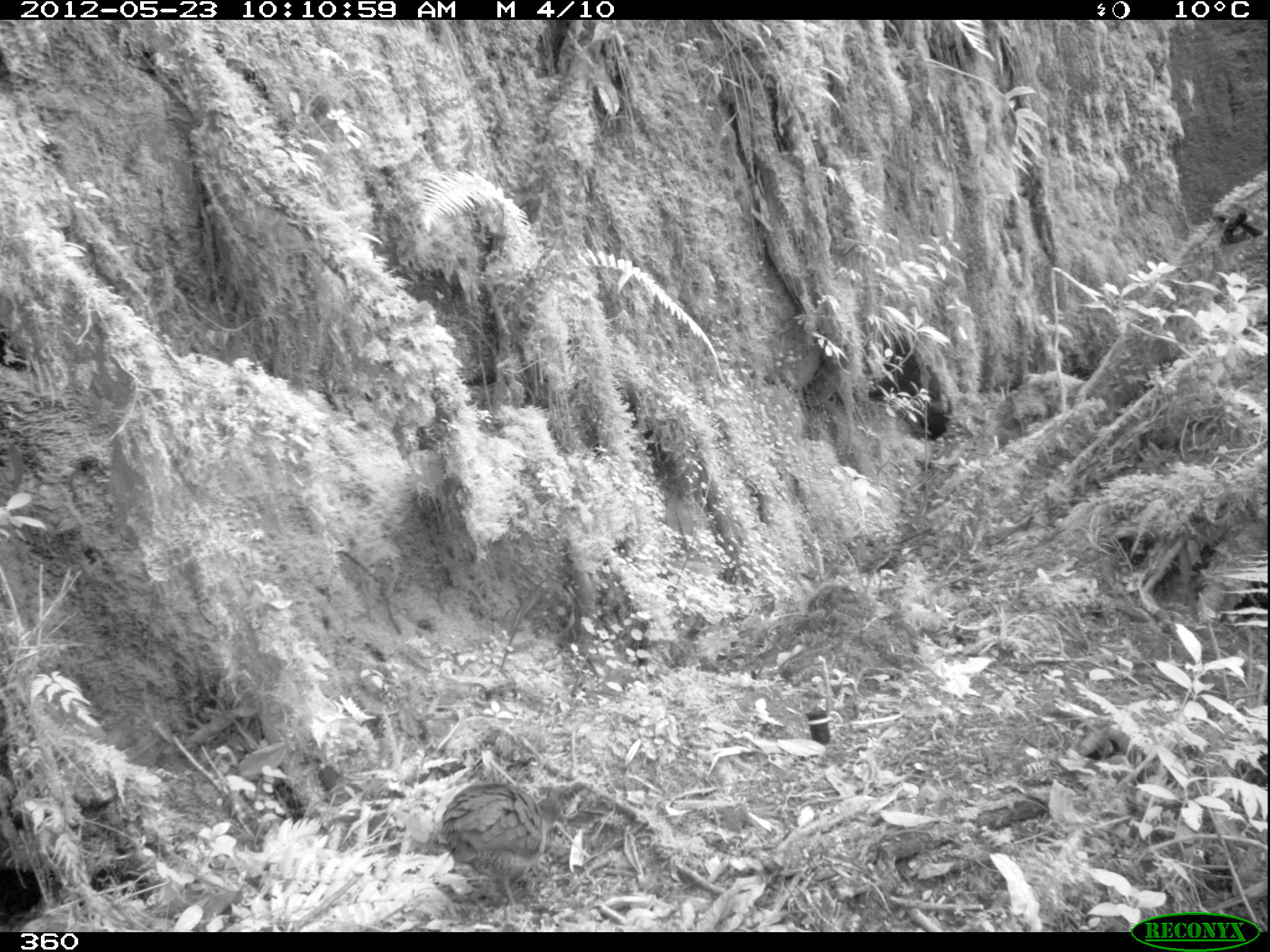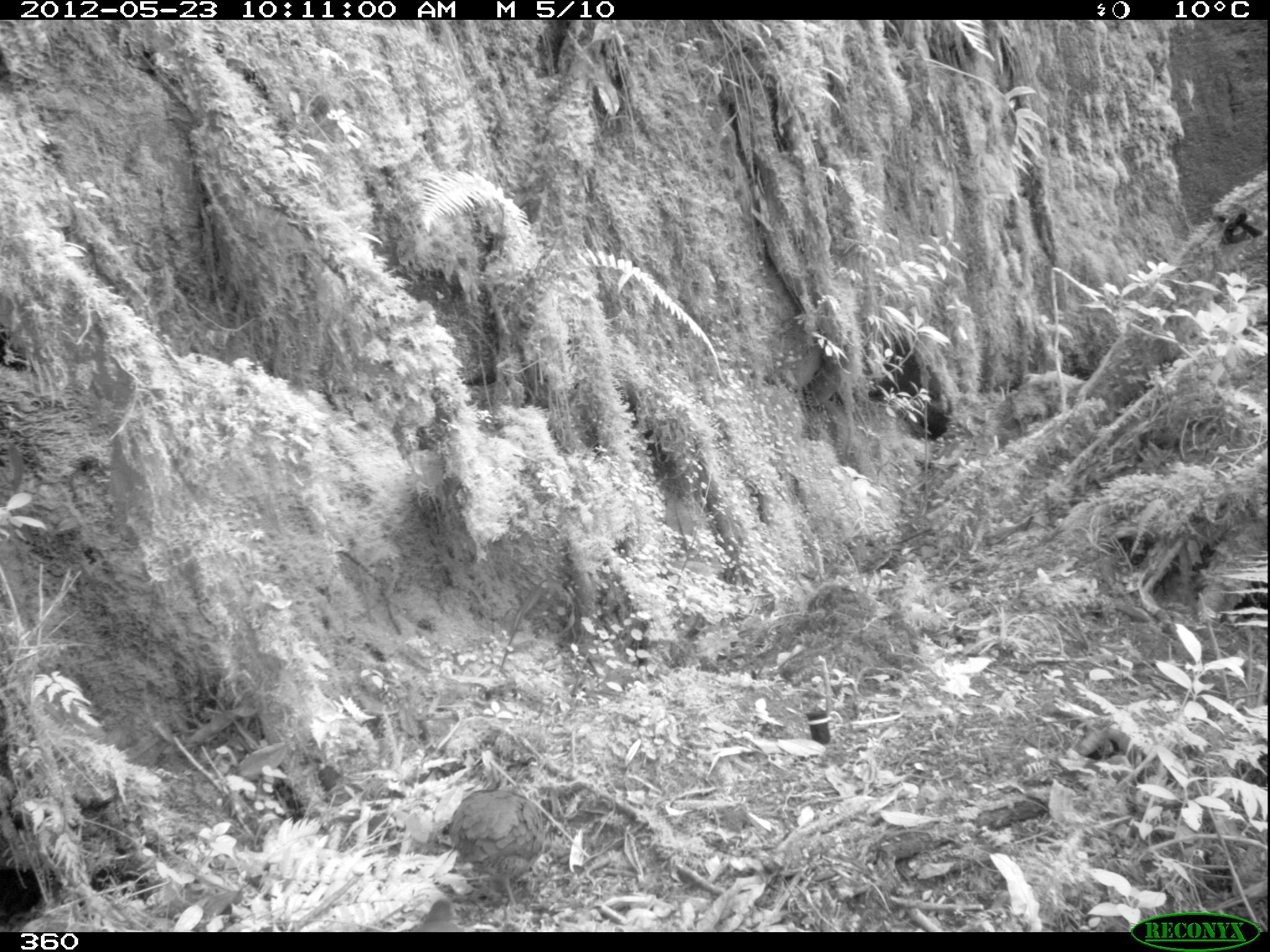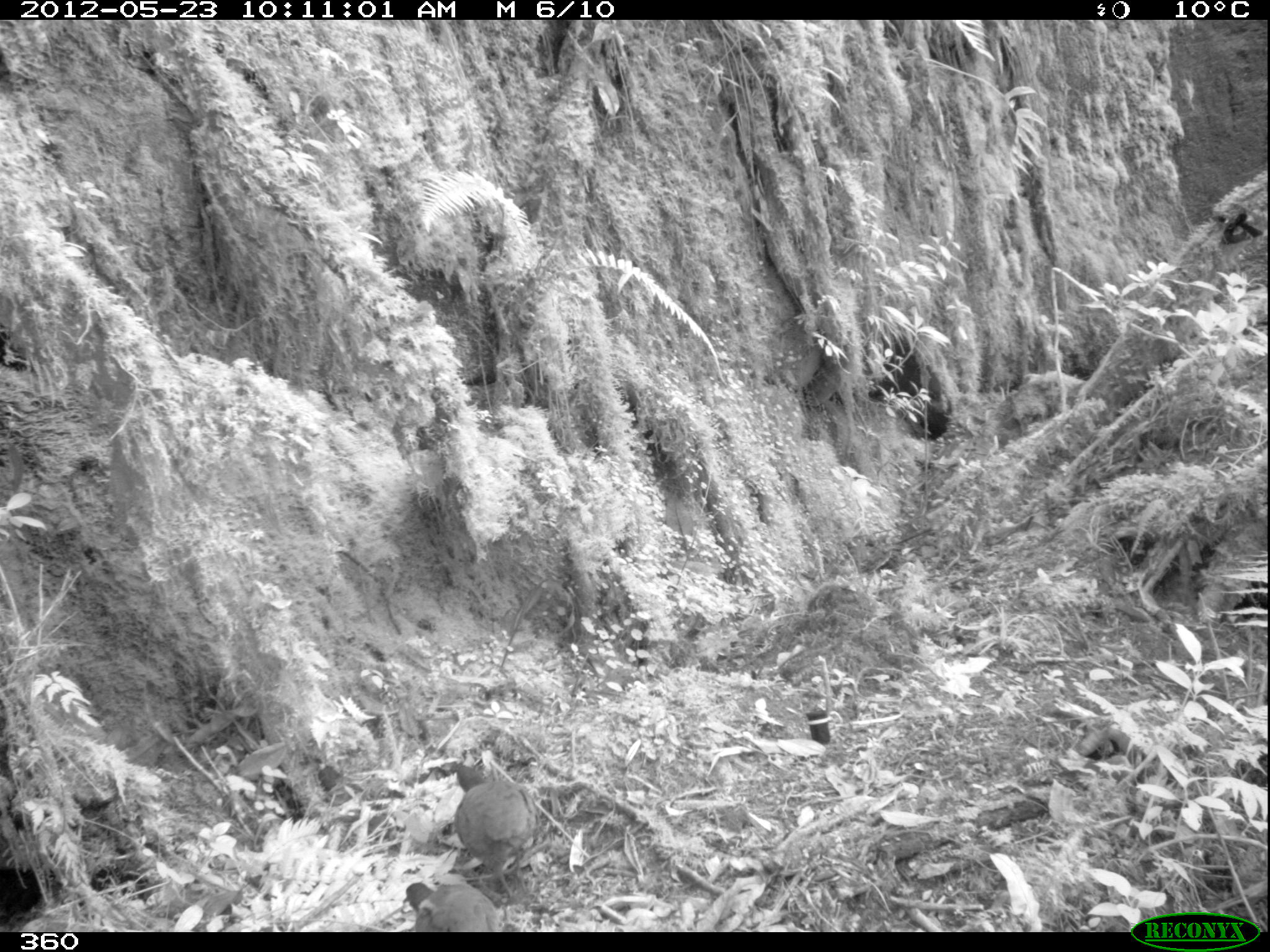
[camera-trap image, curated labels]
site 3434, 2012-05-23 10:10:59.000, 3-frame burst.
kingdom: Animalia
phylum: Chordata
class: Aves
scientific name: Aves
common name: bird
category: unknown bird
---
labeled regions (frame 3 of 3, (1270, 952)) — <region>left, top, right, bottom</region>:
unknown bird: <region>449, 764, 534, 899</region>; <region>400, 881, 501, 930</region>